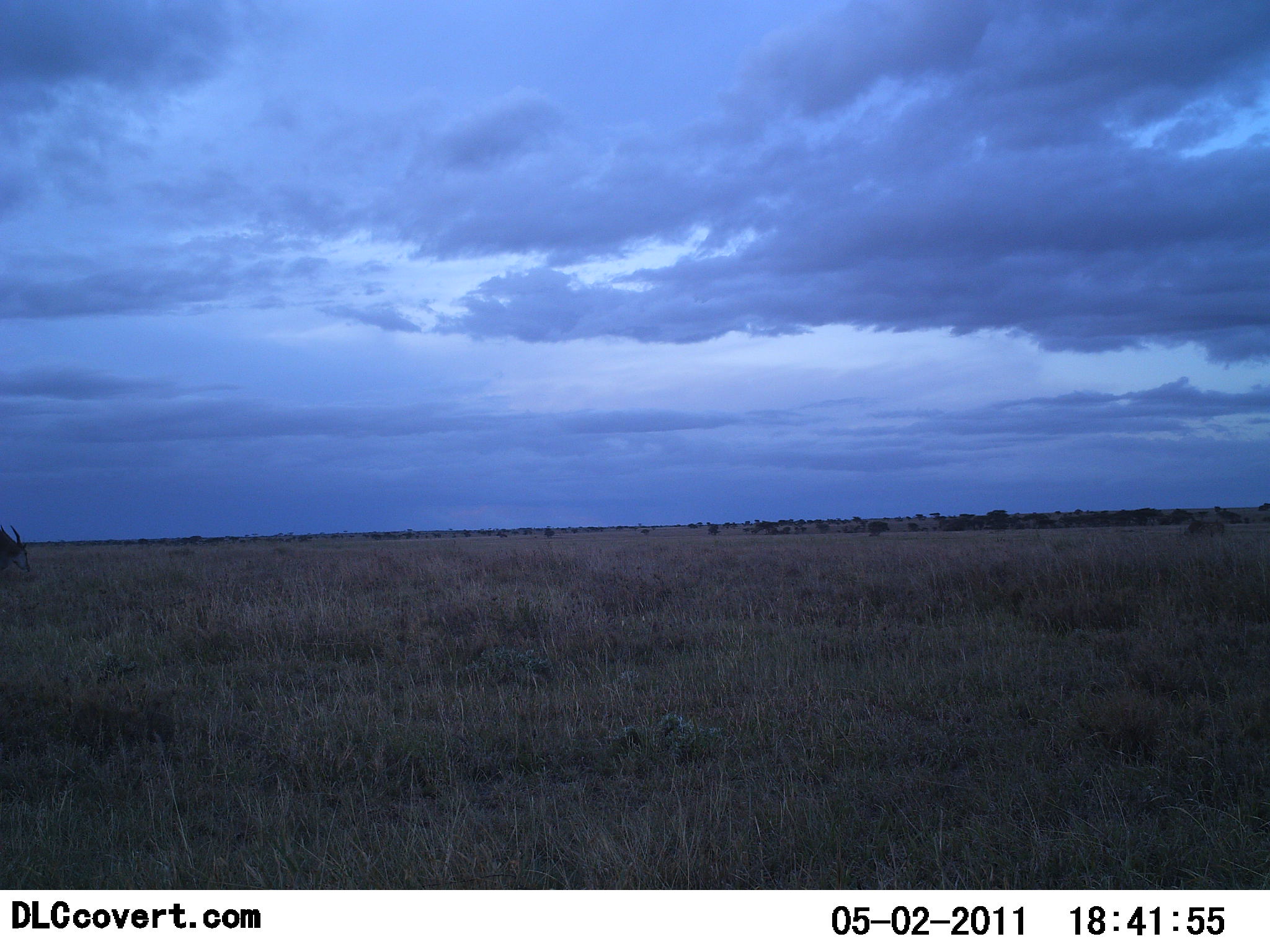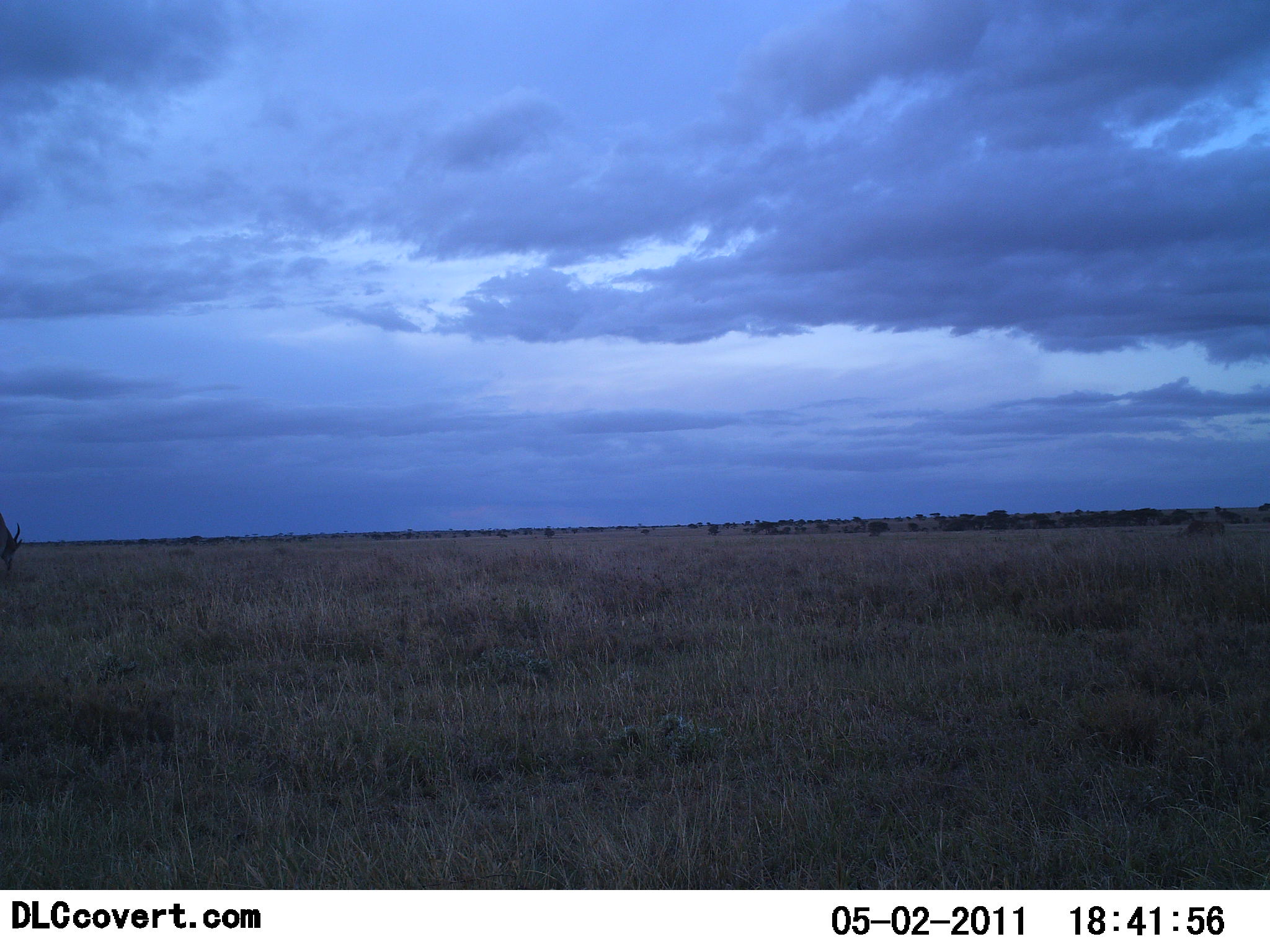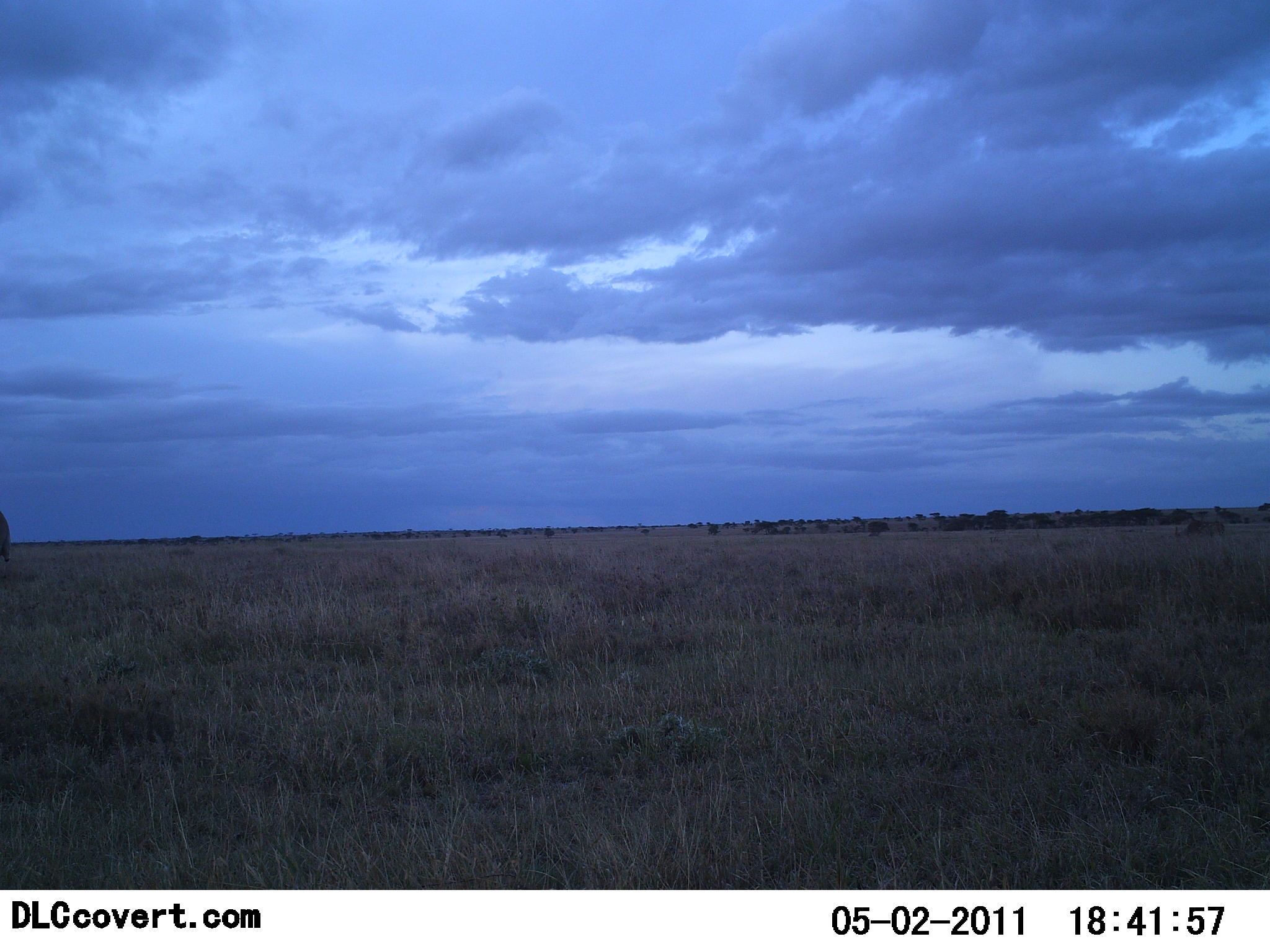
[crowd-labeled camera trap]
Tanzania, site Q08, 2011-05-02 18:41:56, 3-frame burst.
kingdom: Animalia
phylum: Chordata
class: Mammalia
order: Artiodactyla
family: Bovidae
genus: Alcelaphus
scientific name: Alcelaphus buselaphus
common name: hartebeest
Hartebeest (Alcelaphus buselaphus), count 1. Behavior (volunteer vote fractions): standing 50%, resting 0%, moving 0%, interacting 0%. Young present (vote fraction): 0%. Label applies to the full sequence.